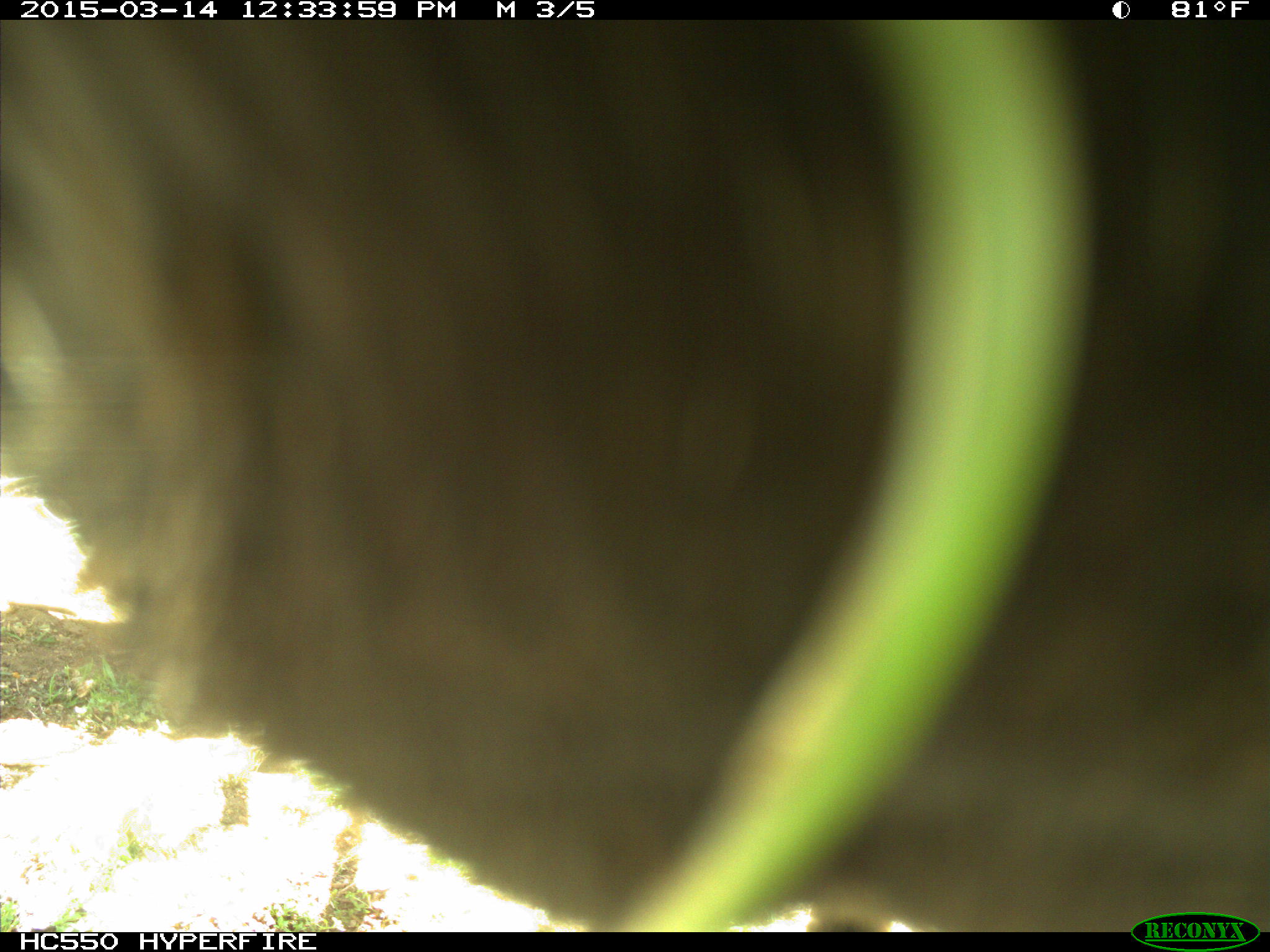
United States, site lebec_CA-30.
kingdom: Animalia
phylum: Chordata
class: Mammalia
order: Artiodactyla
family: Bovidae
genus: Bos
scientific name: Bos taurus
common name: domestic cow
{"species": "Bos taurus (domestic cow)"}